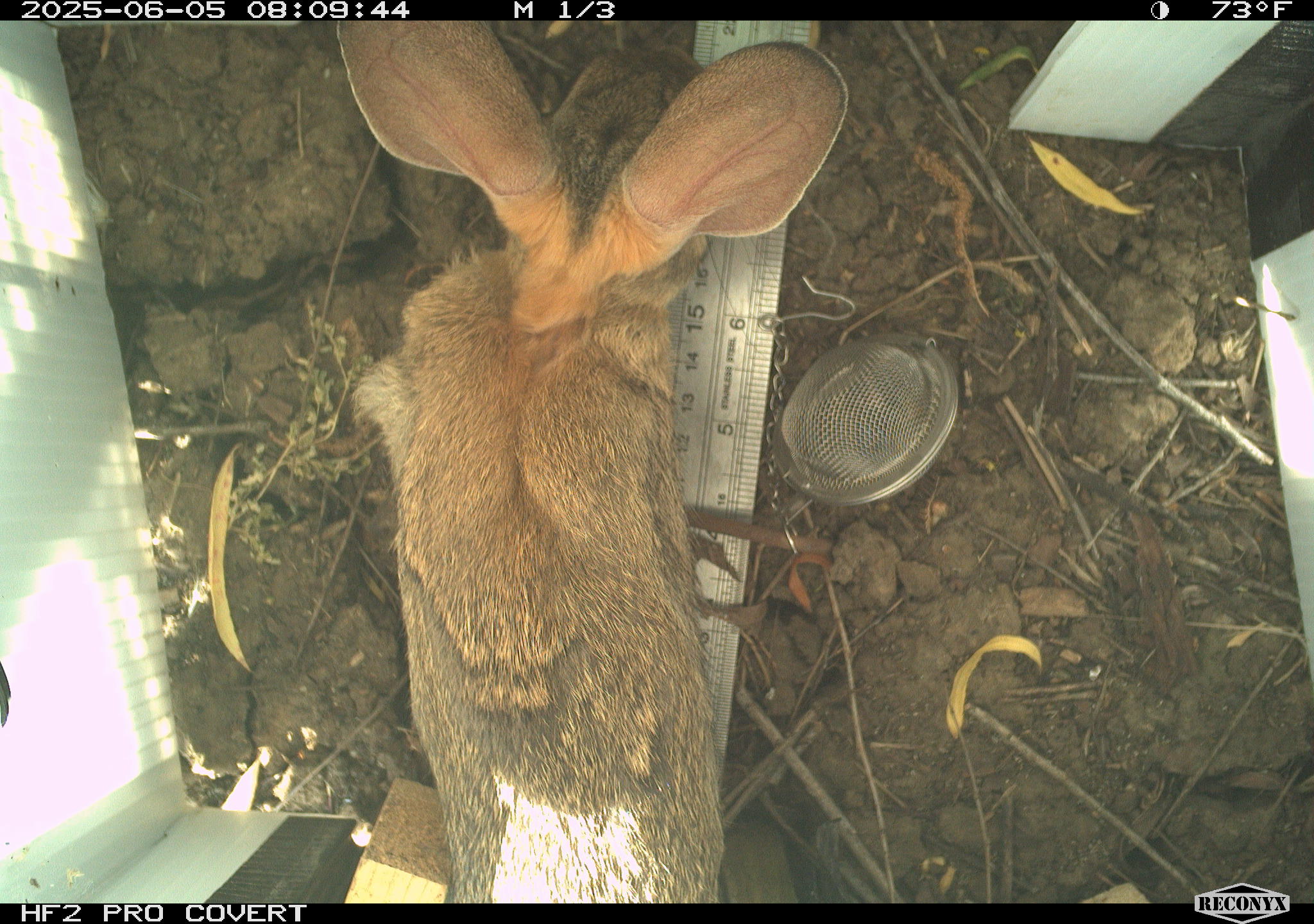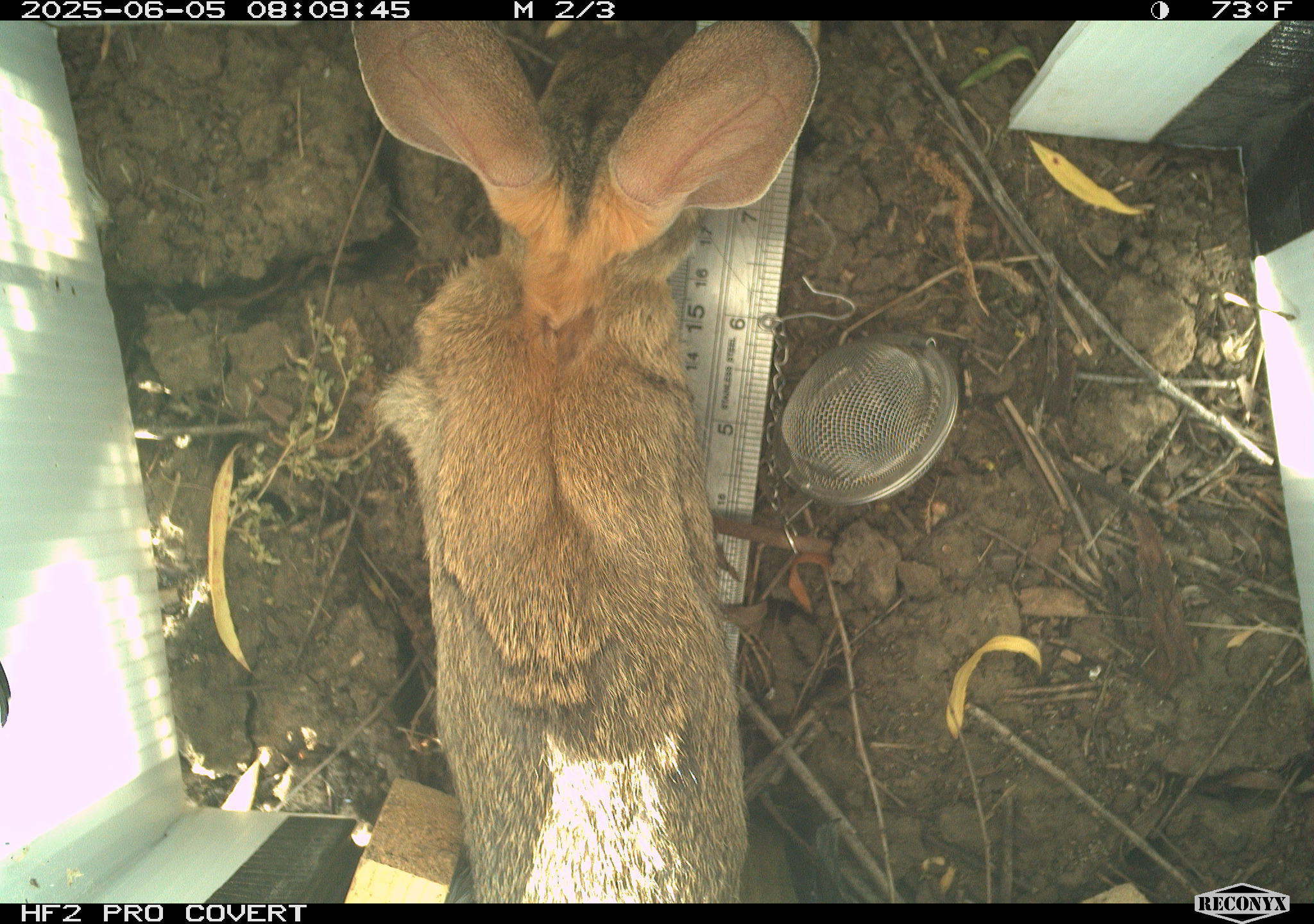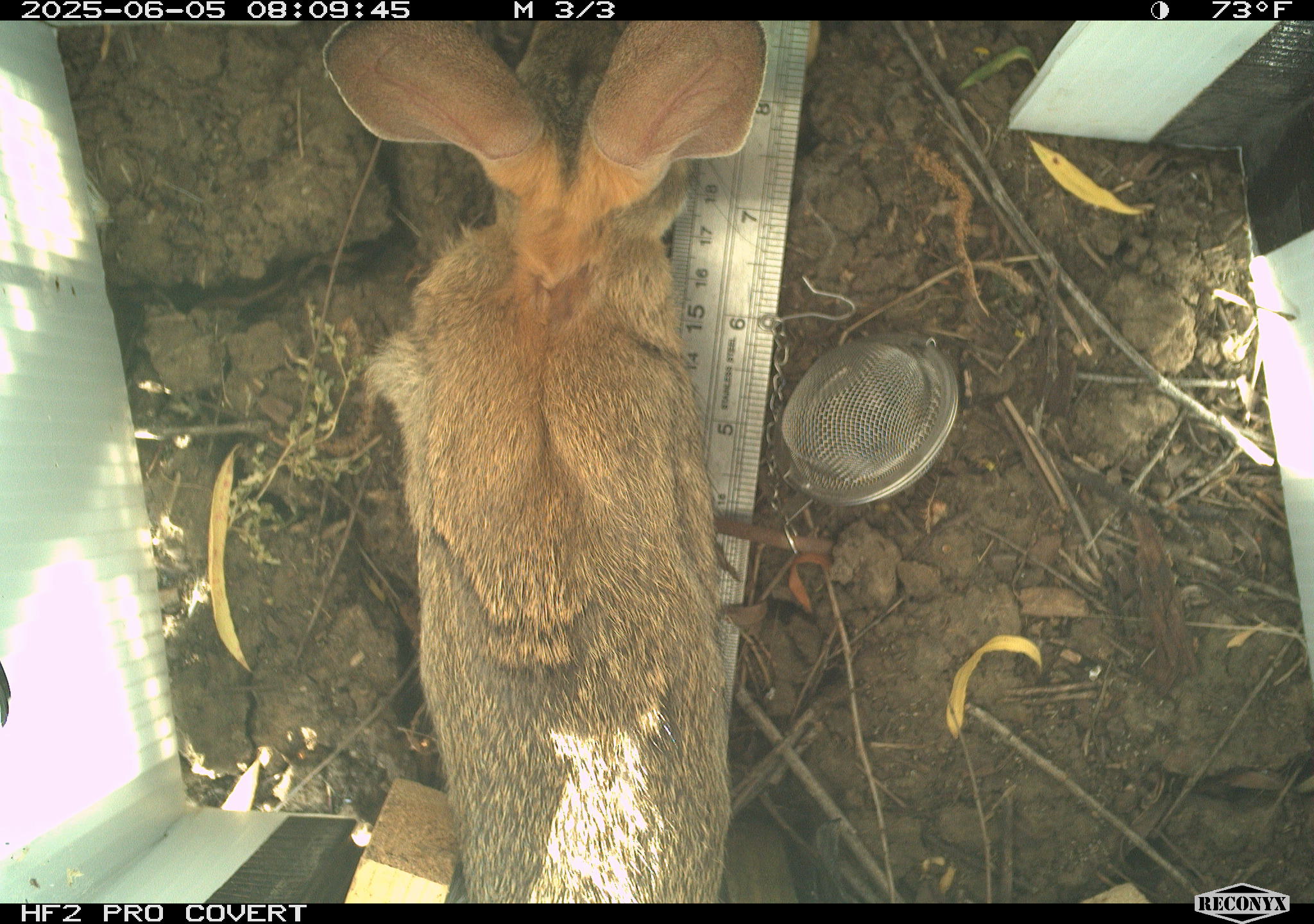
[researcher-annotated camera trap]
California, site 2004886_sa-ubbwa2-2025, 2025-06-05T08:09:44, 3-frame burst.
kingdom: Animalia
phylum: Chordata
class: Mammalia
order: Lagomorpha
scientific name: Lagomorpha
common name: hares, rabbits, and pikas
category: lagomorpha order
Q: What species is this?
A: Lagomorpha order (hares, rabbits, and pikas) (Lagomorpha).